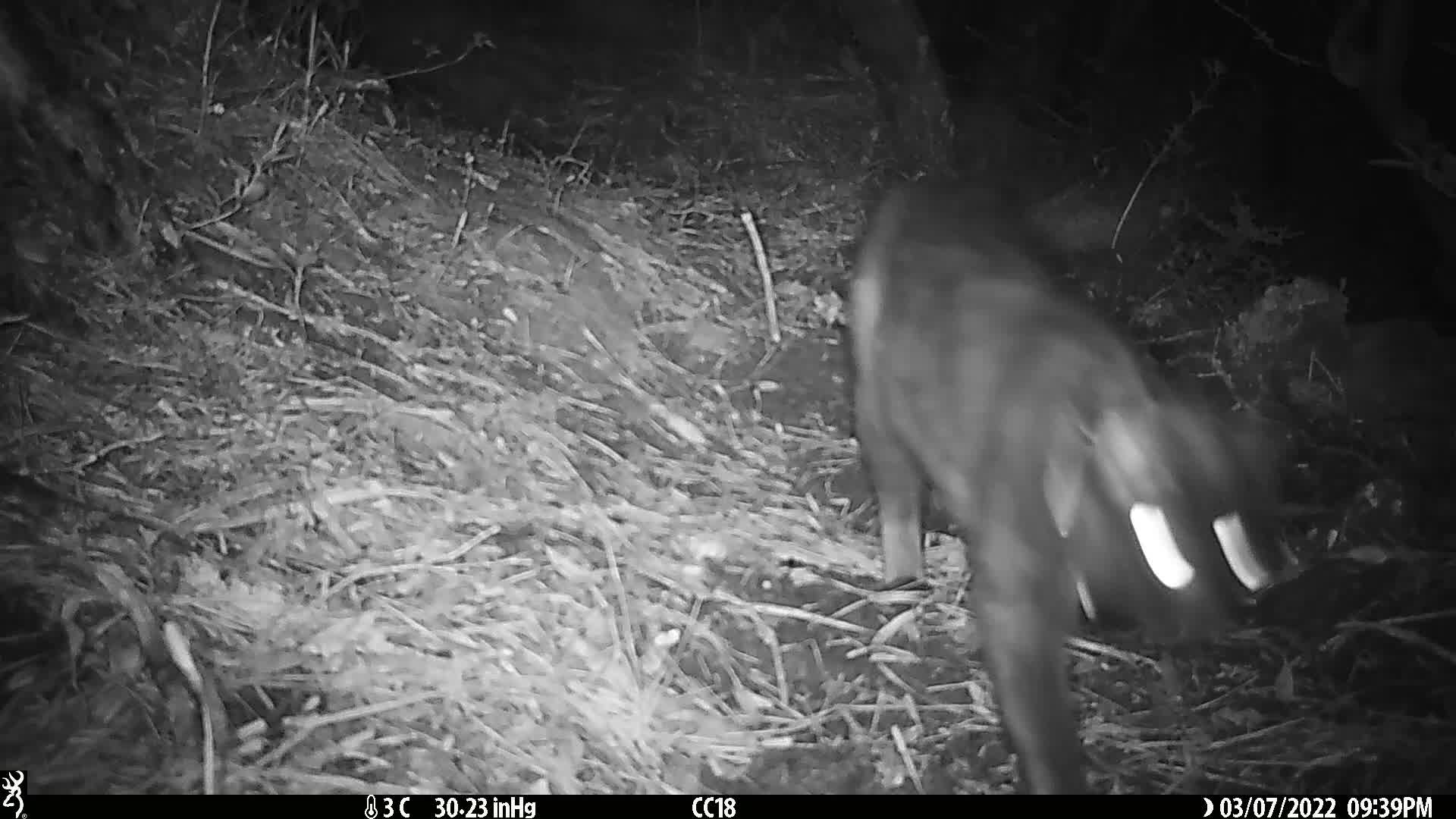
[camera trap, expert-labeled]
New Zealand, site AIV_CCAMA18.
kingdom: Animalia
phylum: Chordata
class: Mammalia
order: Carnivora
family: Felidae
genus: Felis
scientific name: Felis catus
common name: domestic cat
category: cat